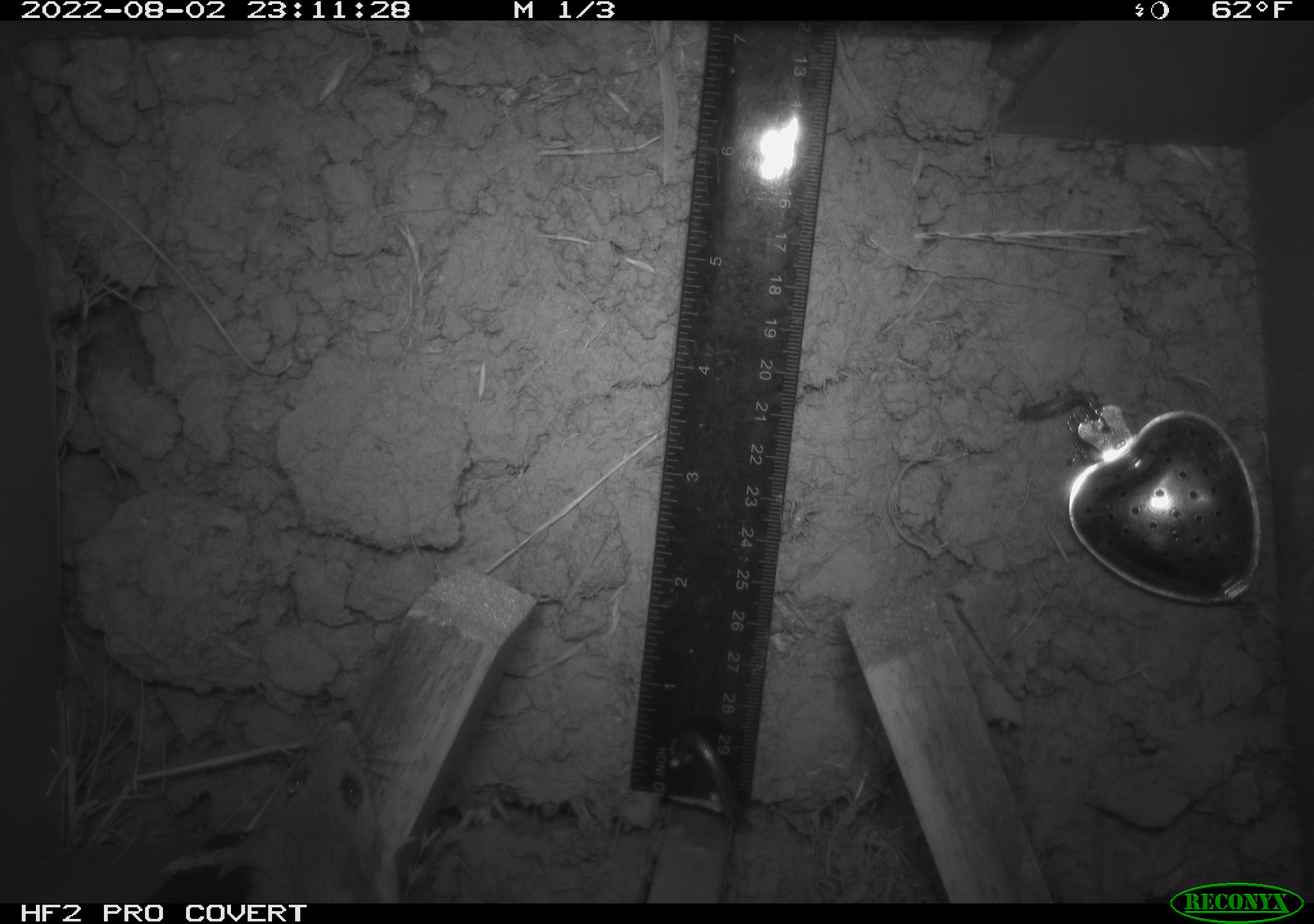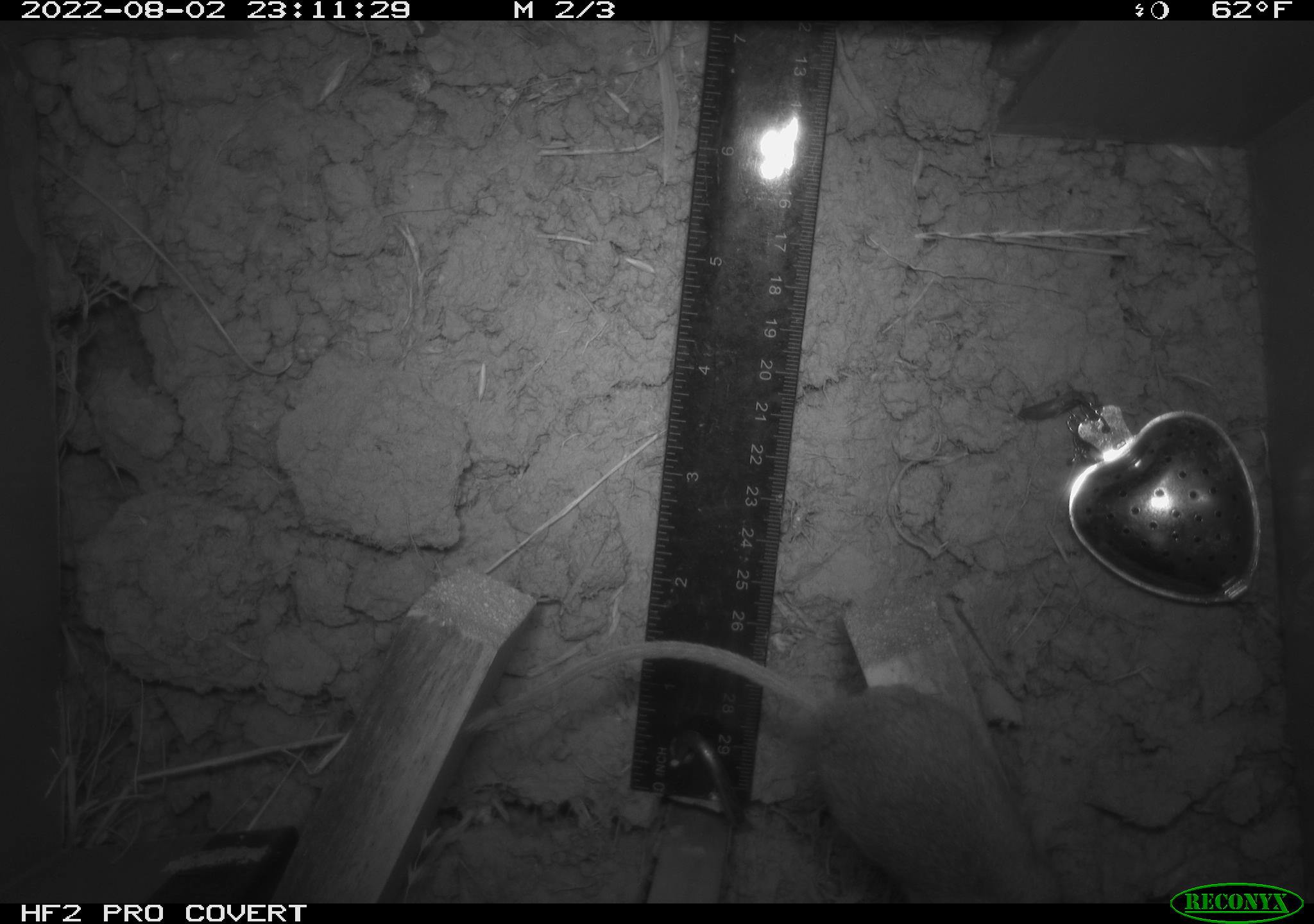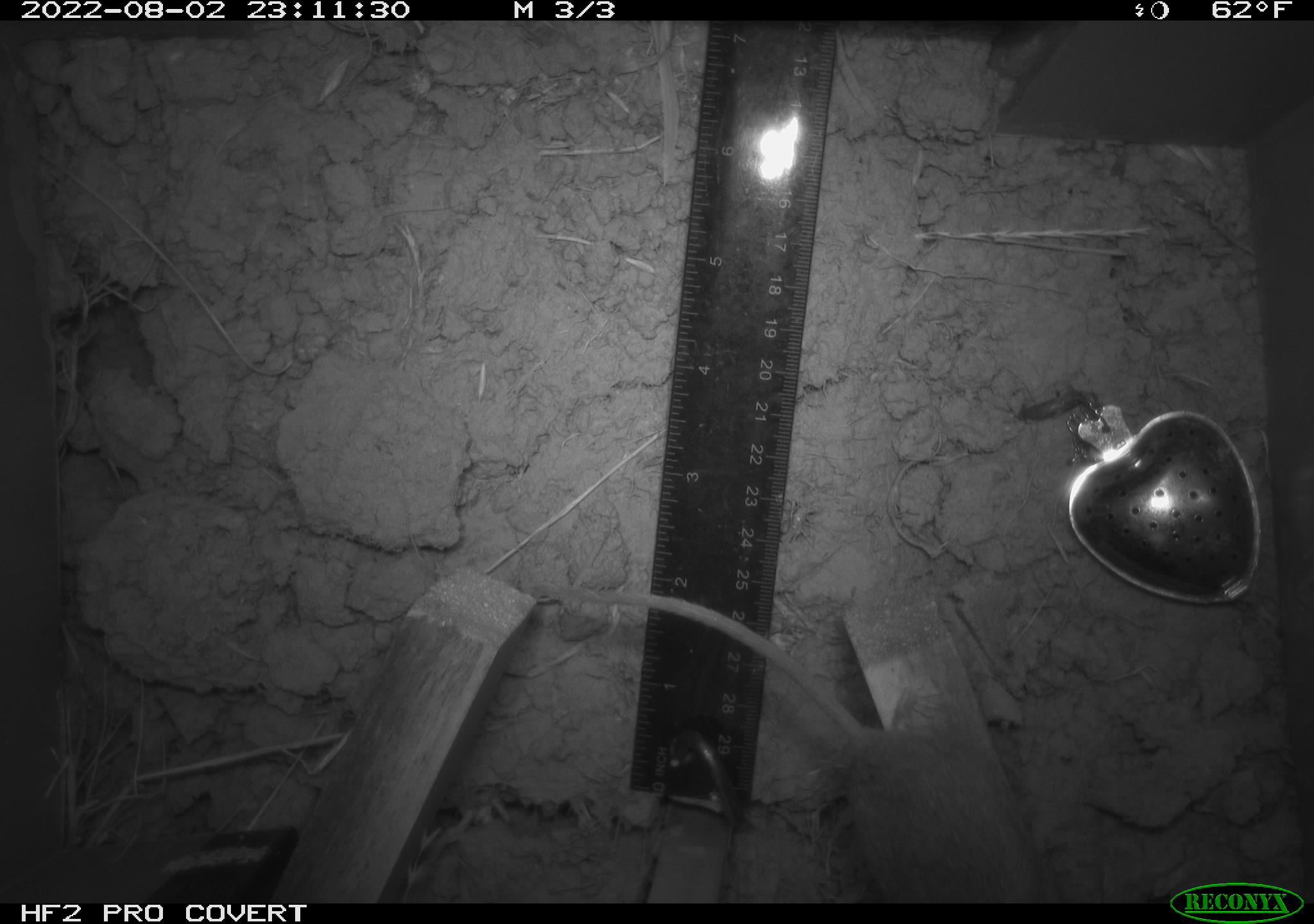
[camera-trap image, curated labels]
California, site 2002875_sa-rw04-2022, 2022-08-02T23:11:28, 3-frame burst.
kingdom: Animalia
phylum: Chordata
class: Mammalia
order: Rodentia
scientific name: Rodentia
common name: mouse species